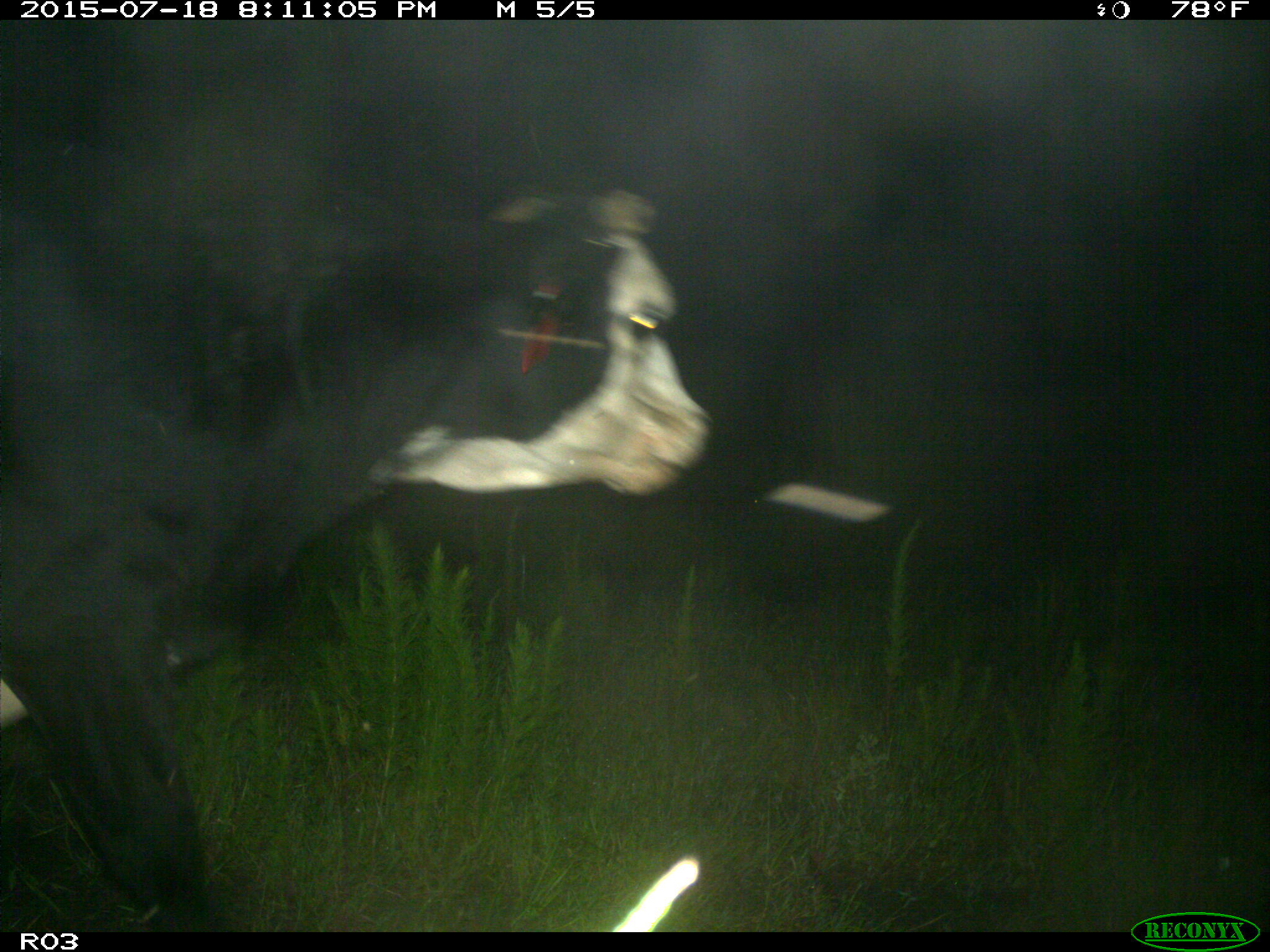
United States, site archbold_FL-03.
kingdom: Animalia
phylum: Chordata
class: Mammalia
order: Artiodactyla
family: Bovidae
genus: Bos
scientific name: Bos taurus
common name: domestic cow